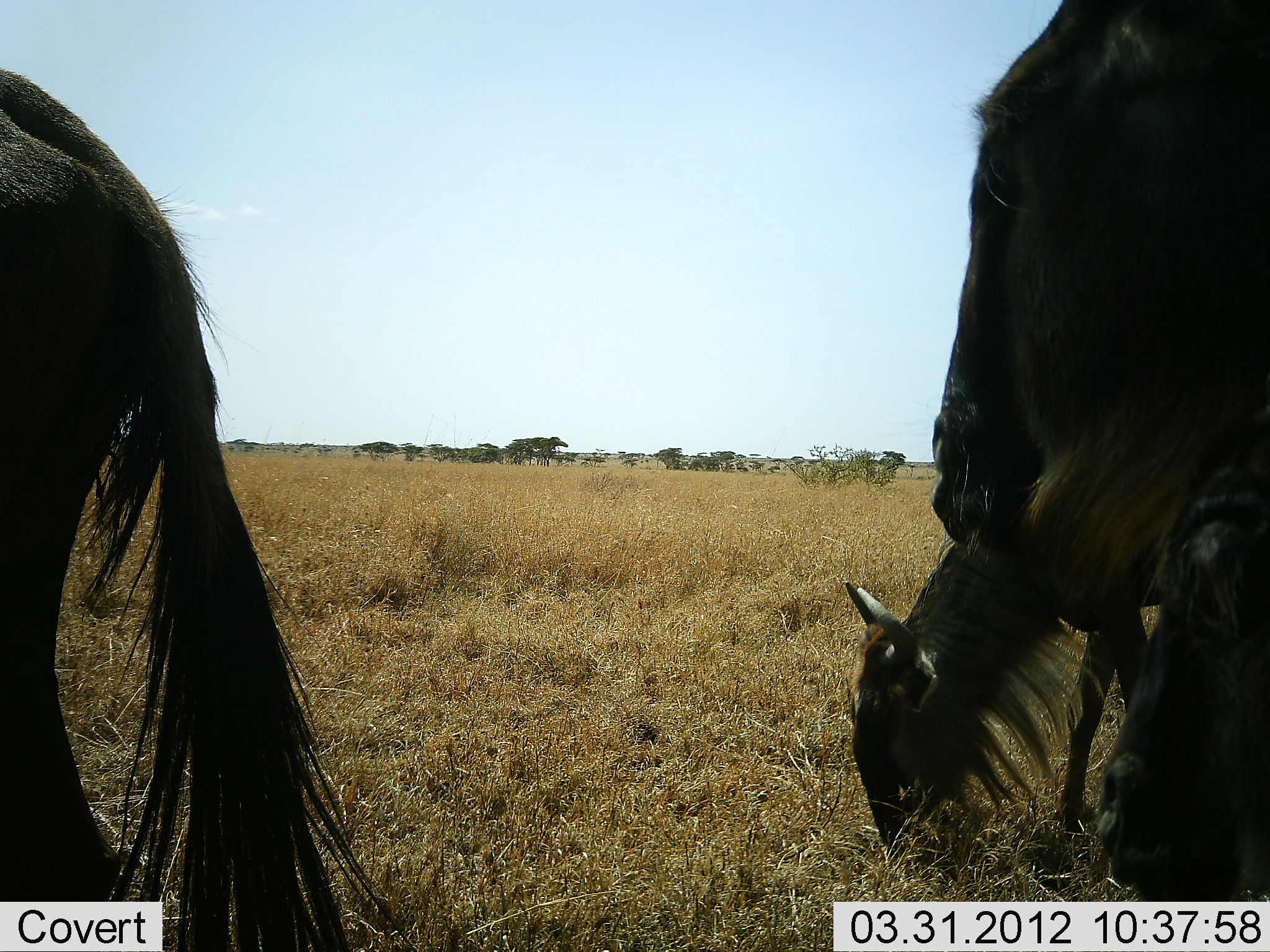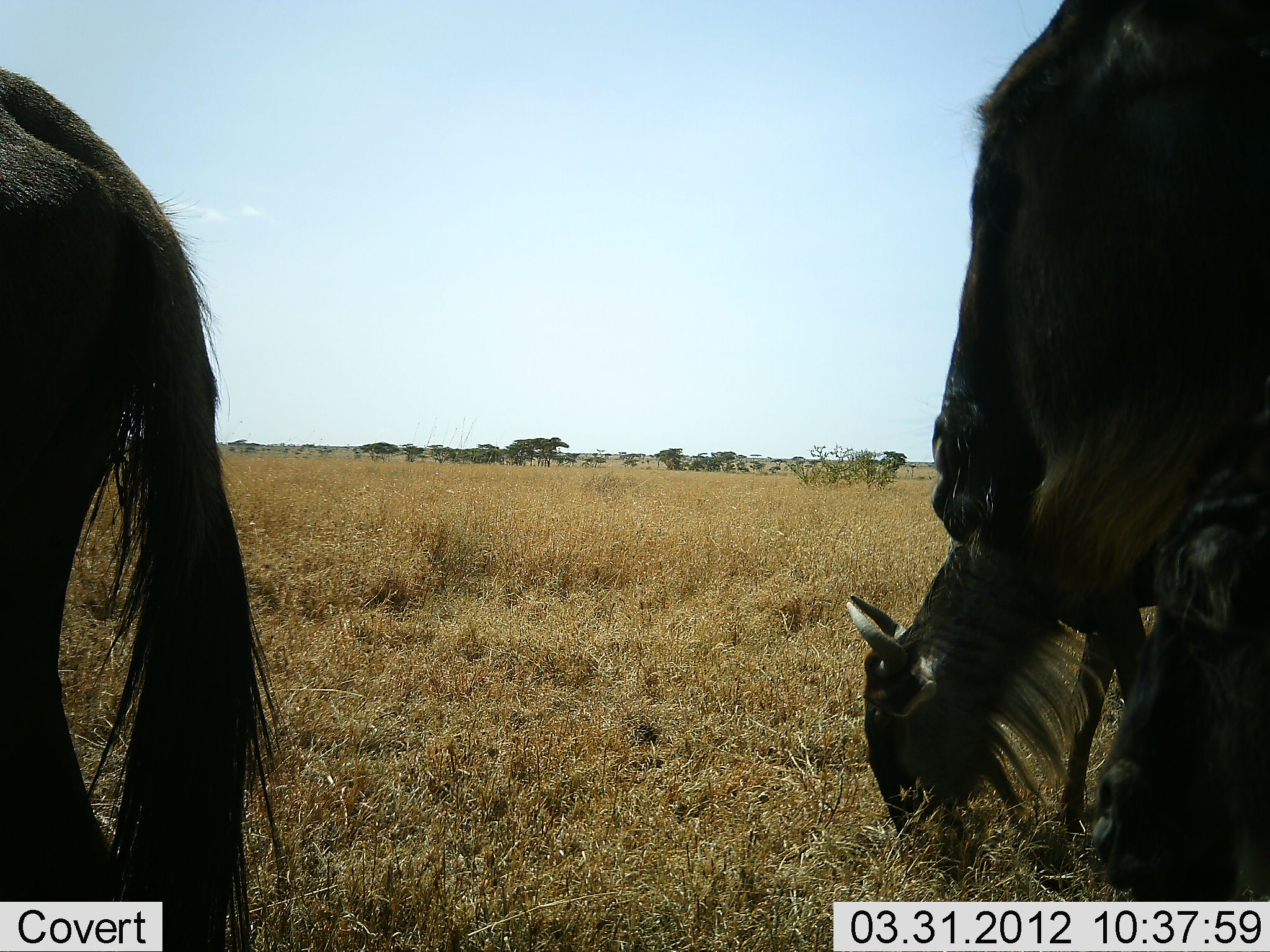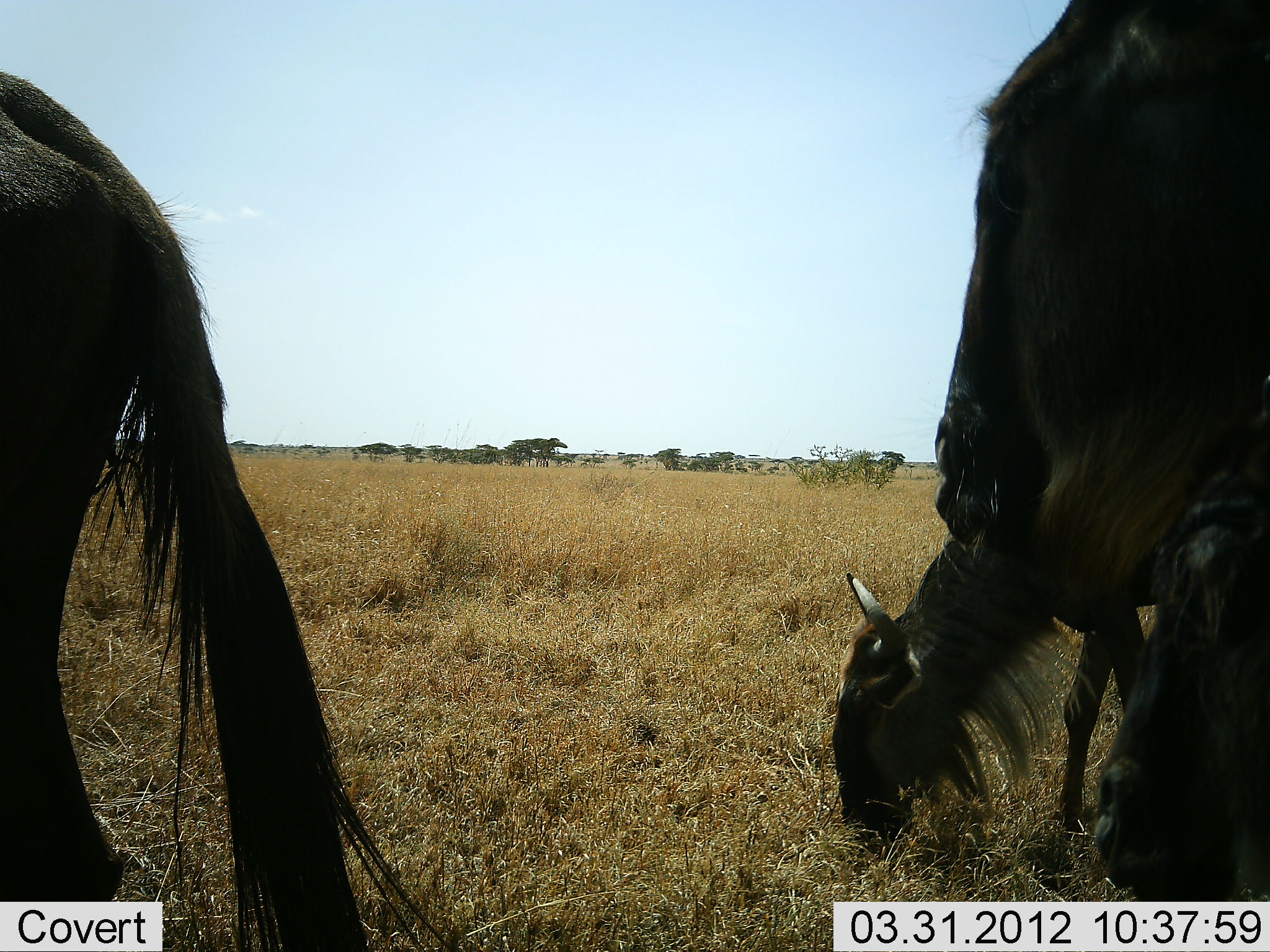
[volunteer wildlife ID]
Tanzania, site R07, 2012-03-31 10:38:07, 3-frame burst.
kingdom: Animalia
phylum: Chordata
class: Mammalia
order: Artiodactyla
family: Bovidae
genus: Connochaetes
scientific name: Connochaetes taurinus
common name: blue wildebeest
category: wildebeest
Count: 4.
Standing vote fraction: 58%.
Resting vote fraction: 12%.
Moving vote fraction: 4%.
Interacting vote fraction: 0%.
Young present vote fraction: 4%.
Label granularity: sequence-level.